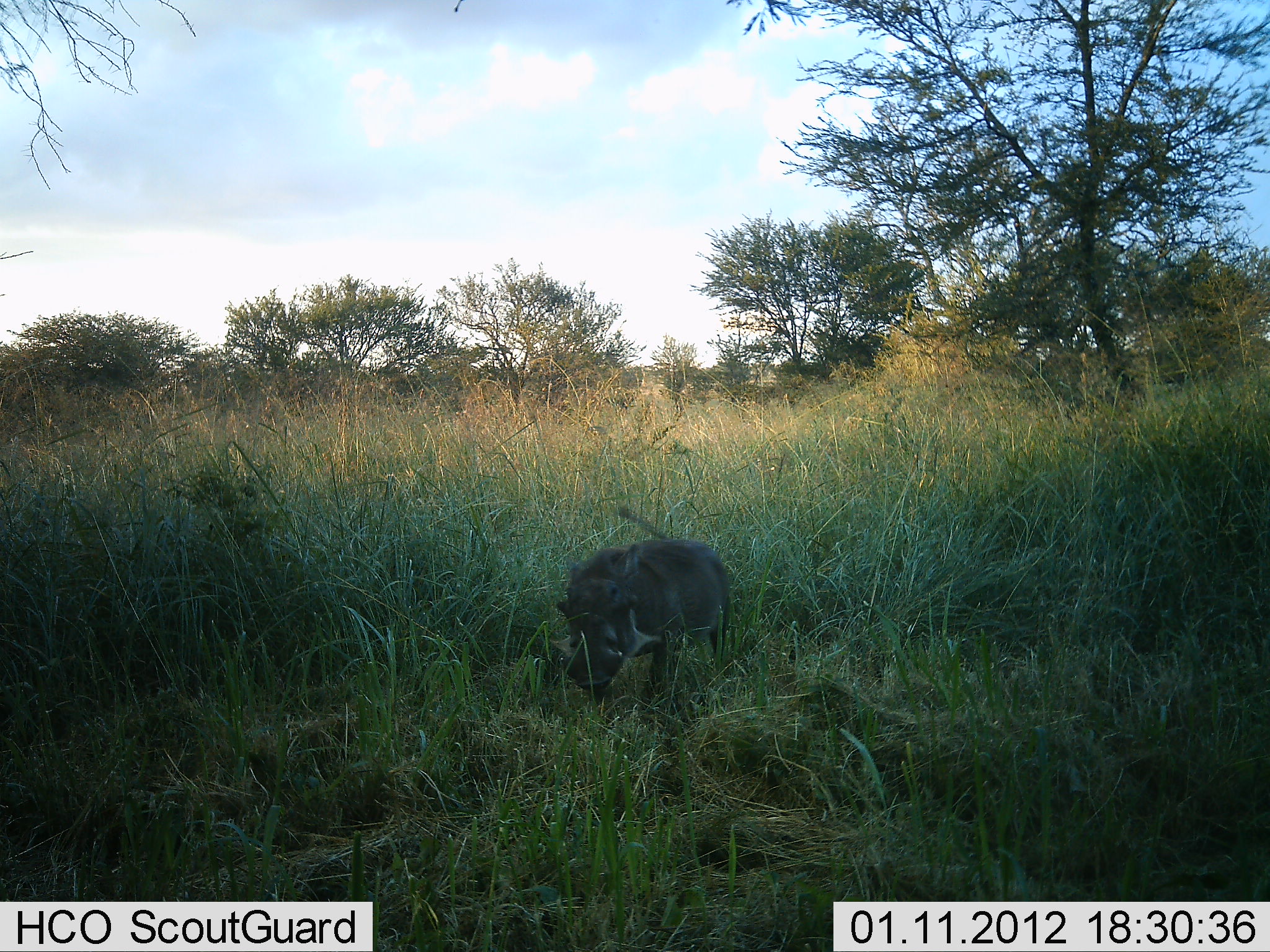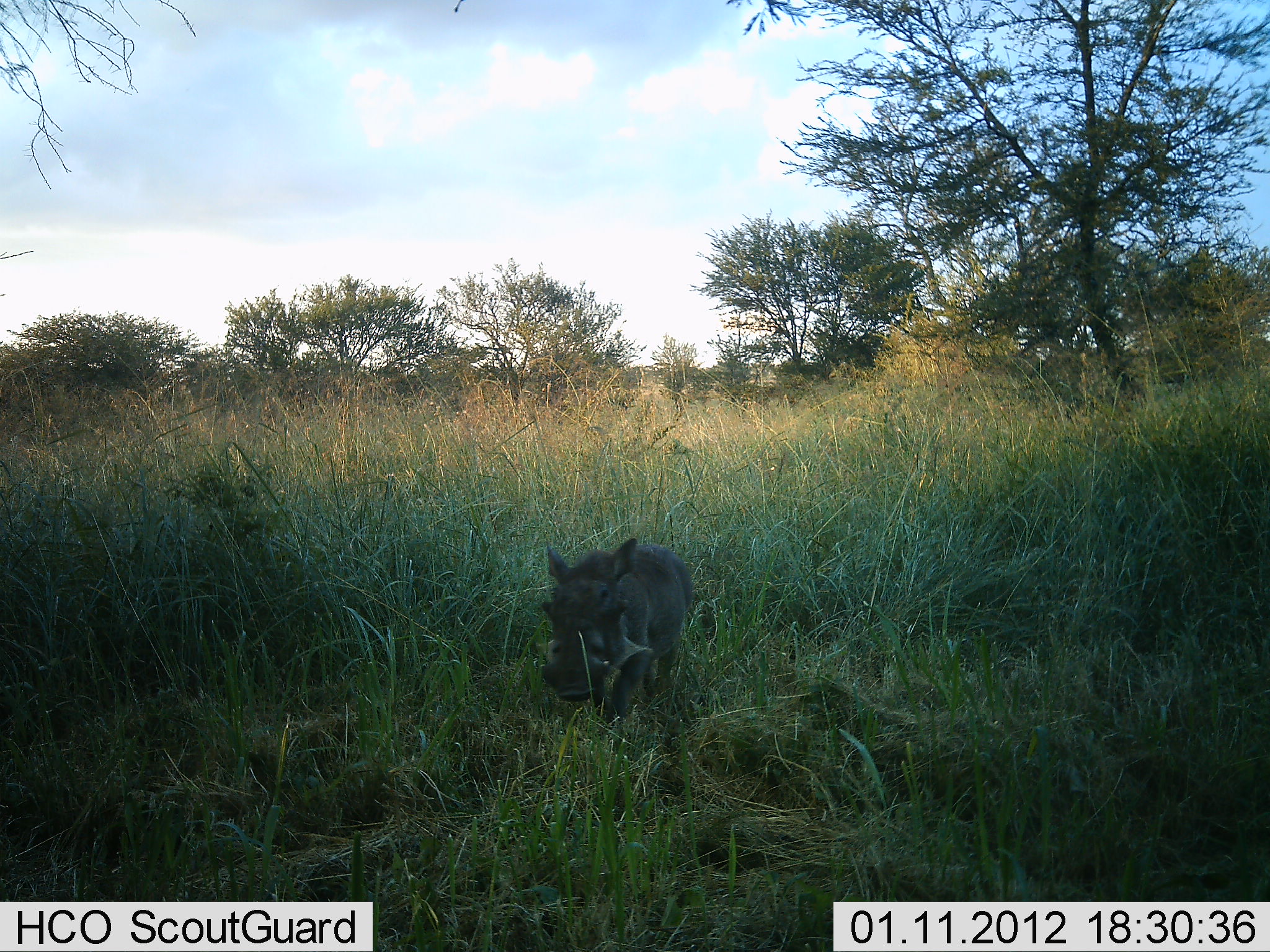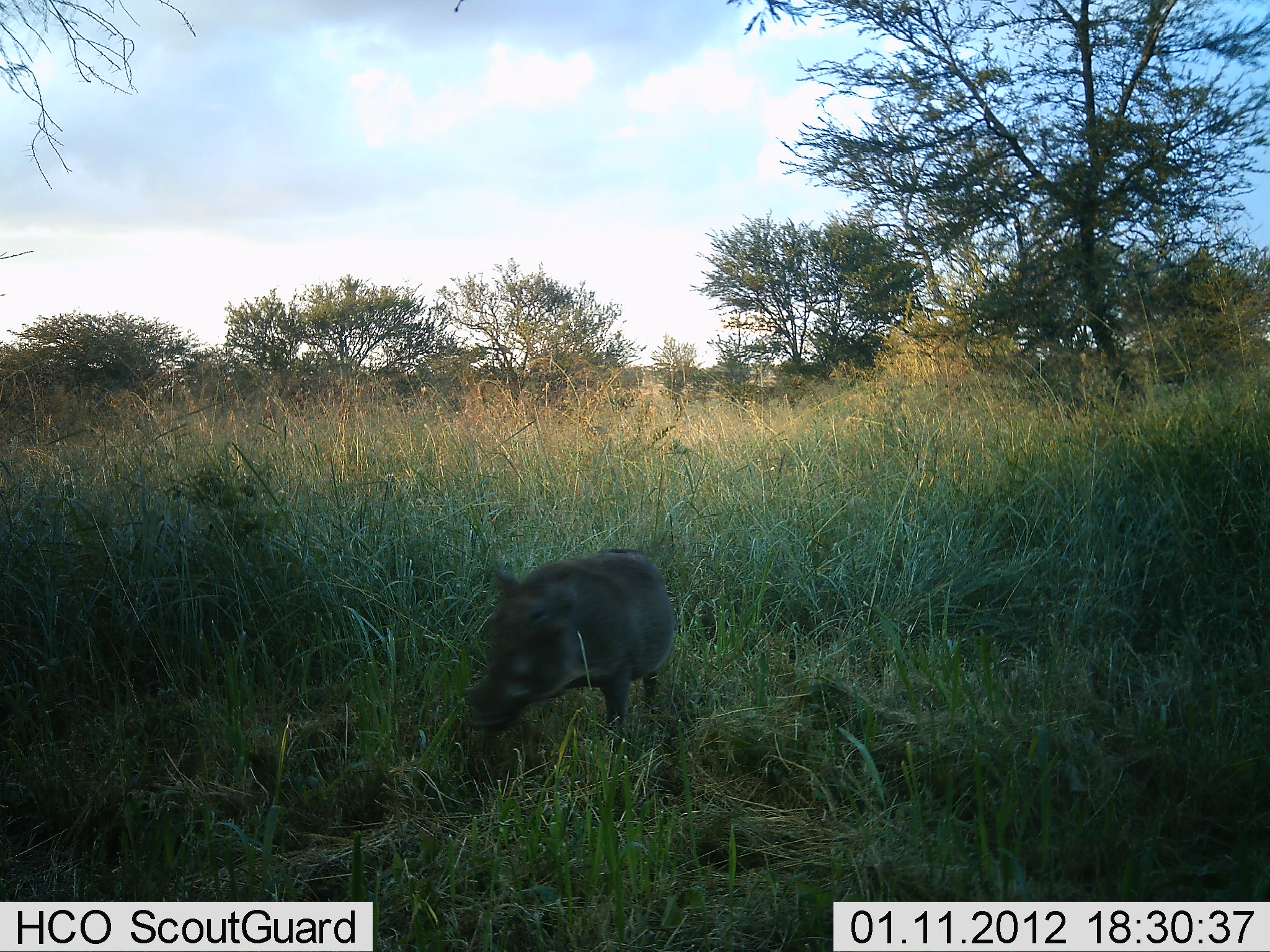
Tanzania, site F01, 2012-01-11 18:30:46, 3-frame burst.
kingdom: Animalia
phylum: Chordata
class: Mammalia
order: Artiodactyla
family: Suidae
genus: Phacochoerus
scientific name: Phacochoerus africanus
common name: warthog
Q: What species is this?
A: Warthog (Phacochoerus africanus).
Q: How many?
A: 1.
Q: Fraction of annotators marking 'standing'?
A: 6%.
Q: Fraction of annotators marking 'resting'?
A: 0%.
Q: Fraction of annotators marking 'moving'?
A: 94%.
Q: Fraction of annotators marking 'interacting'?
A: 0%.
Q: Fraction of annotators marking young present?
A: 3%.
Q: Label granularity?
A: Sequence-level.